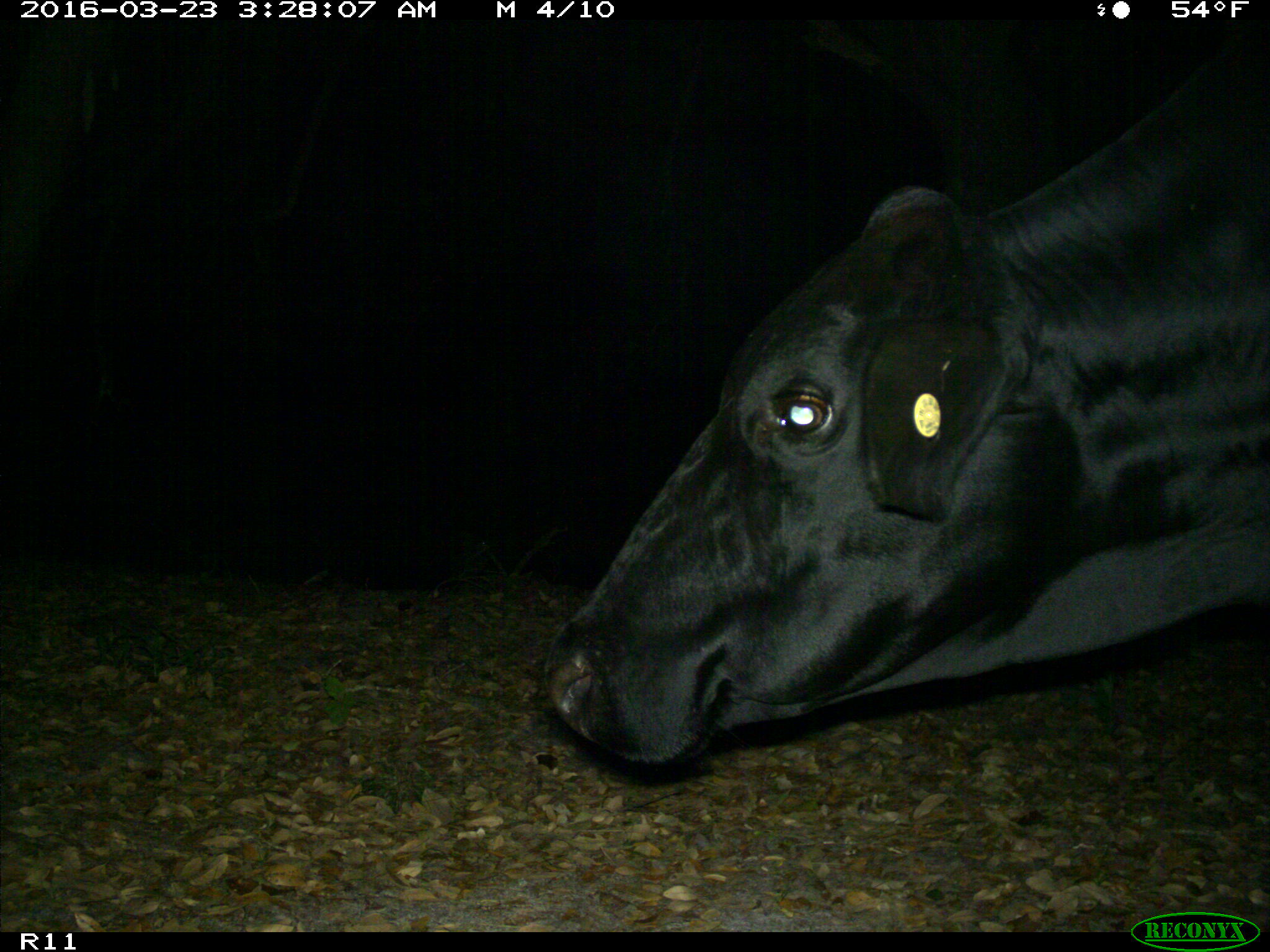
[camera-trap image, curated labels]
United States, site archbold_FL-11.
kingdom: Animalia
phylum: Chordata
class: Mammalia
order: Artiodactyla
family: Bovidae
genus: Bos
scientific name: Bos taurus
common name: domestic cow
Bos taurus (domestic cow).